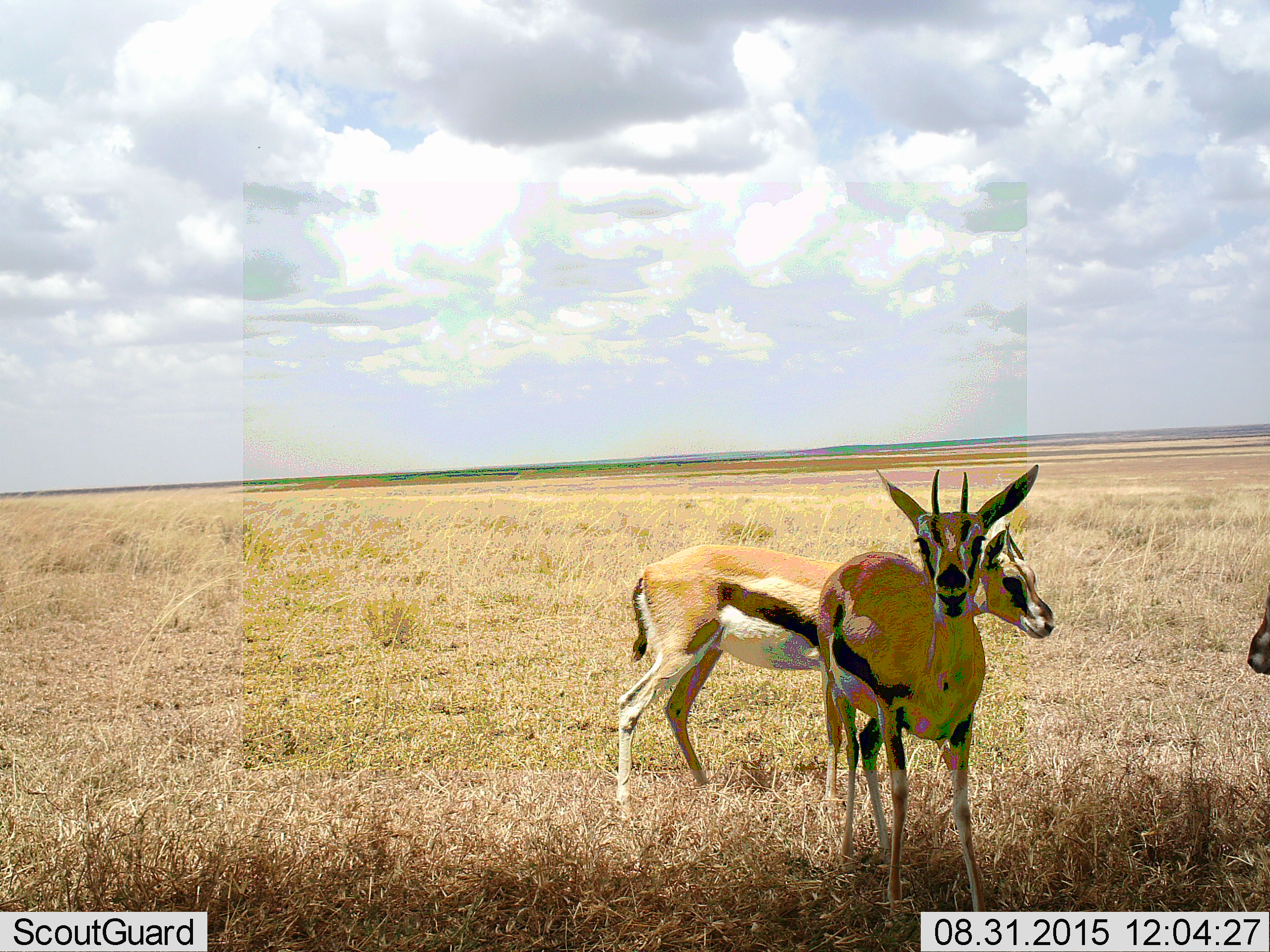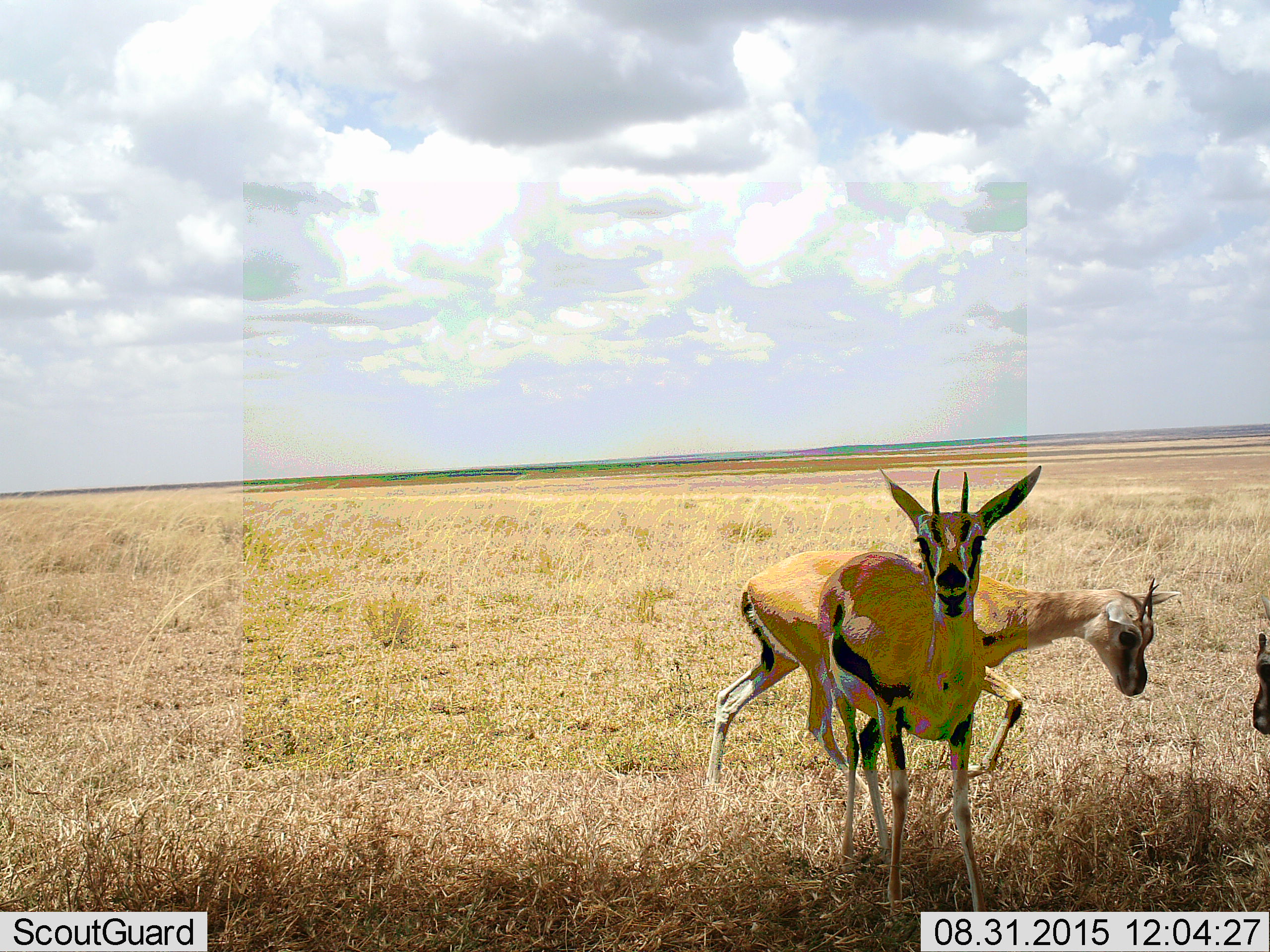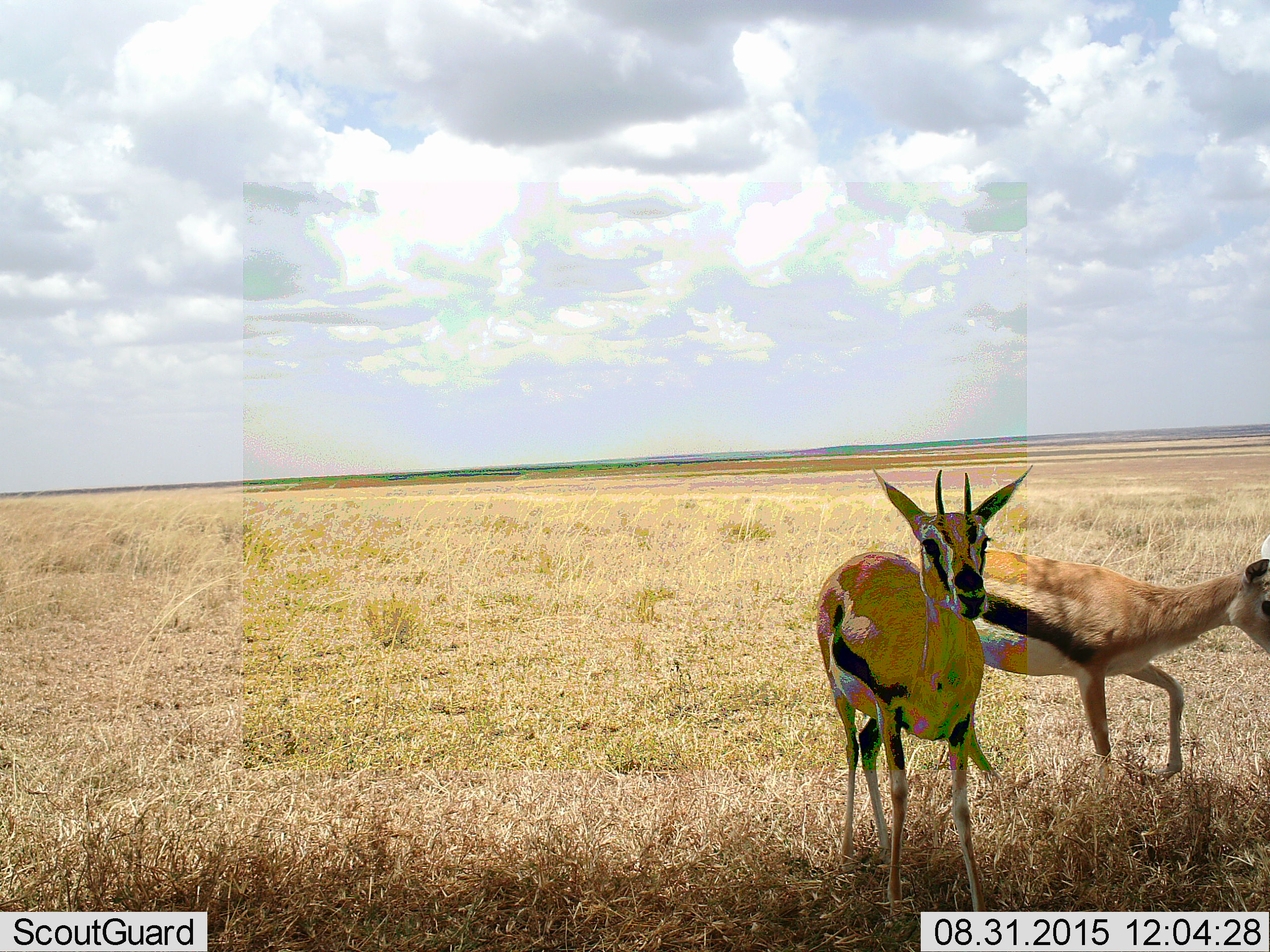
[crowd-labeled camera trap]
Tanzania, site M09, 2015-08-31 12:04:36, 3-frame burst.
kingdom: Animalia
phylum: Chordata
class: Mammalia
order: Artiodactyla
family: Bovidae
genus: Eudorcas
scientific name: Eudorcas thomsonii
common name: thomson's gazelle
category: gazellethomsons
Gazellethomsons (thomson's gazelle) (Eudorcas thomsonii), count 3. Behavior (volunteer vote fractions): standing 80%, resting 0%, moving 70%, interacting 0%. Young present (vote fraction): 0%. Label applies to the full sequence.